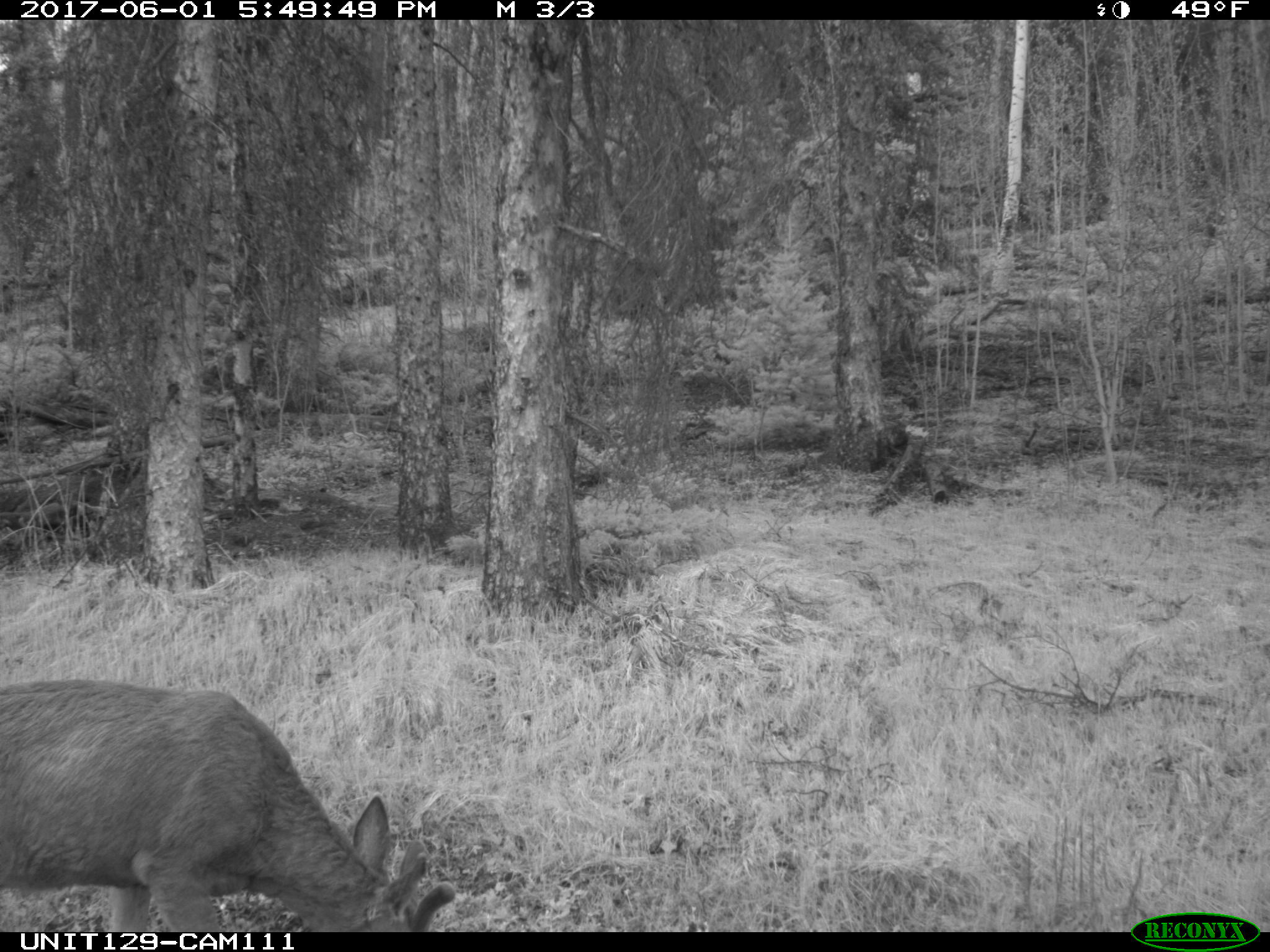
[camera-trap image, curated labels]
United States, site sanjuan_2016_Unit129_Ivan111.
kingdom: Animalia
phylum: Chordata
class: Mammalia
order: Artiodactyla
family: Cervidae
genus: Odocoileus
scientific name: Odocoileus hemionus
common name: mule deer